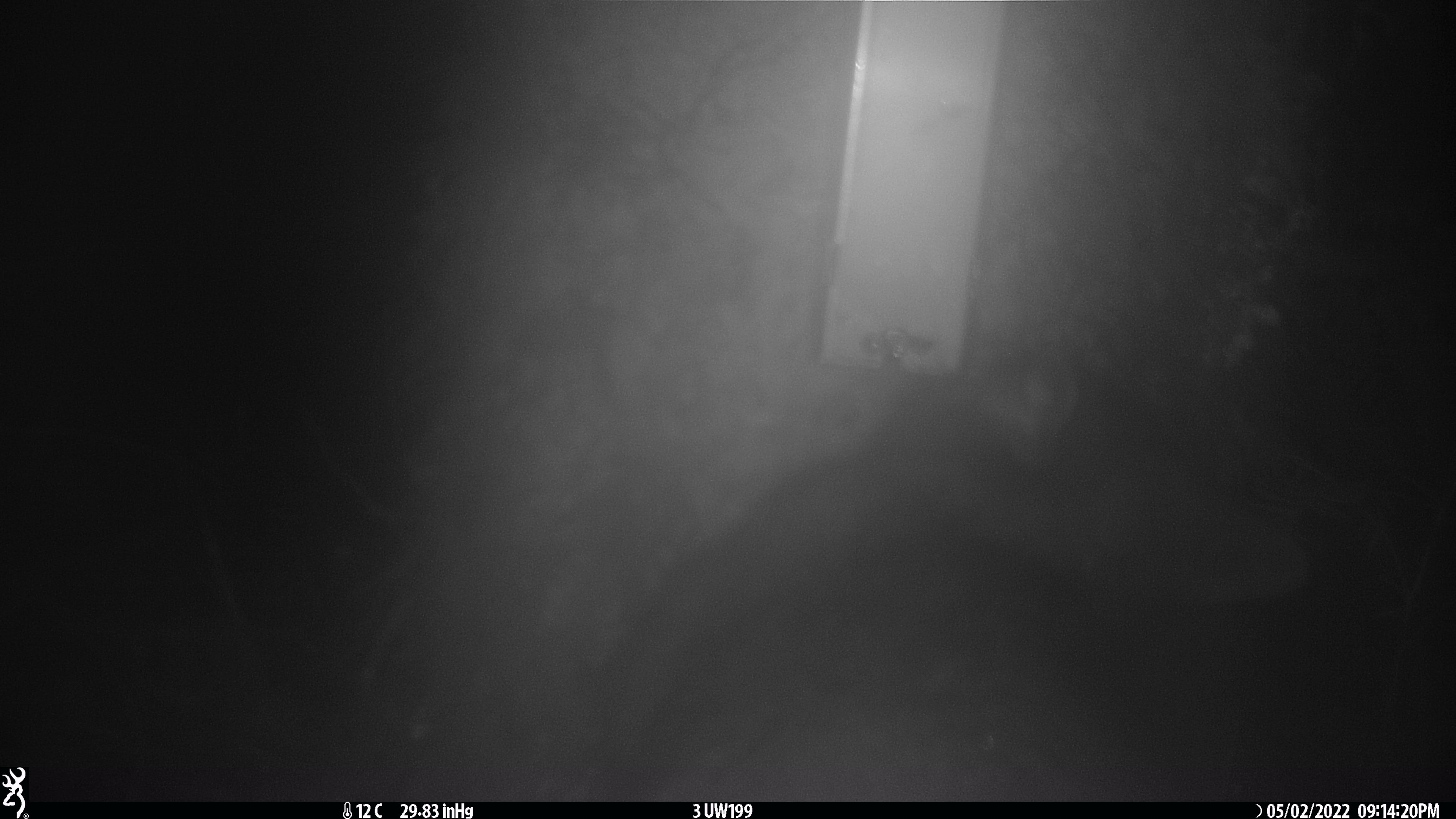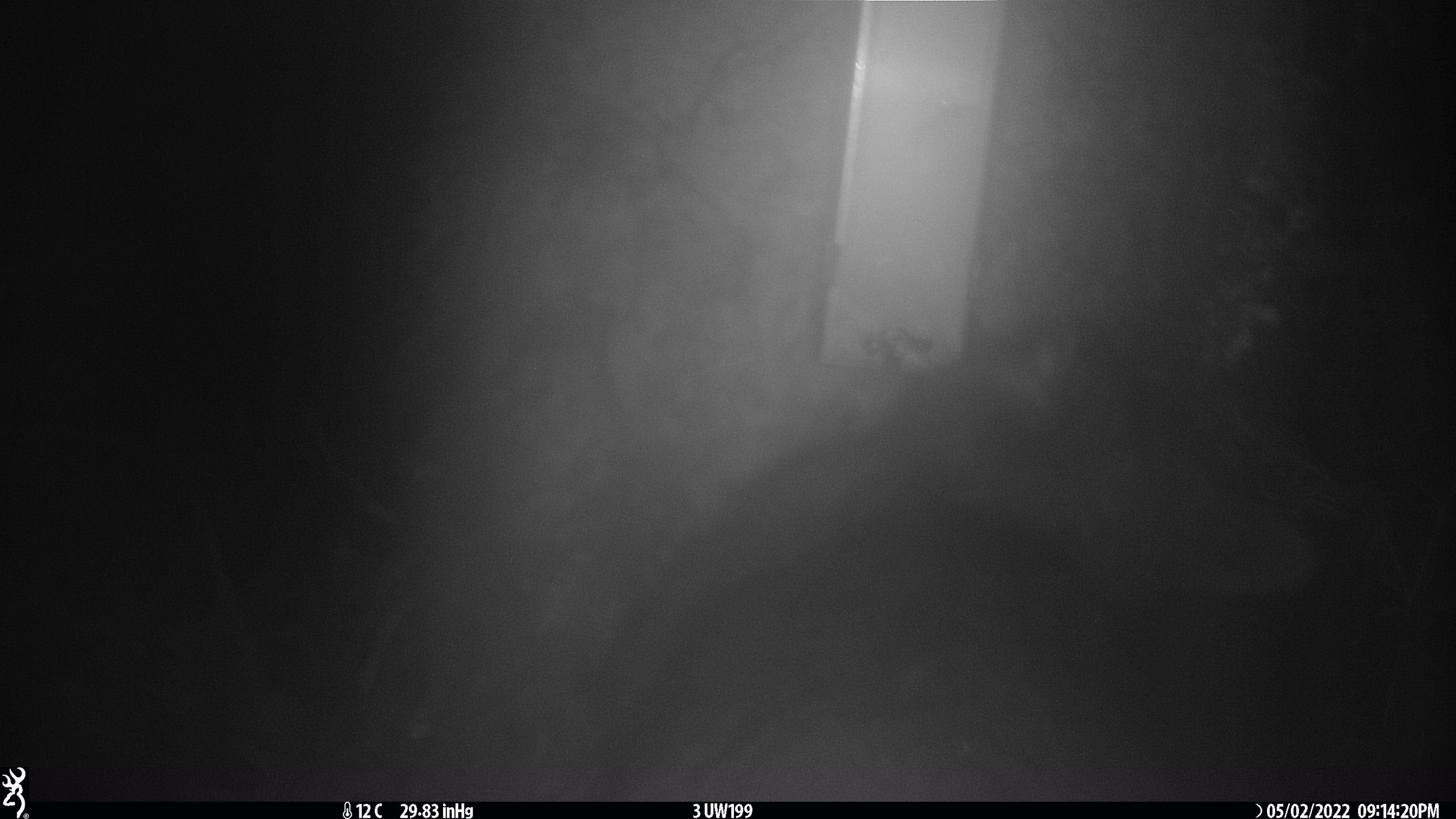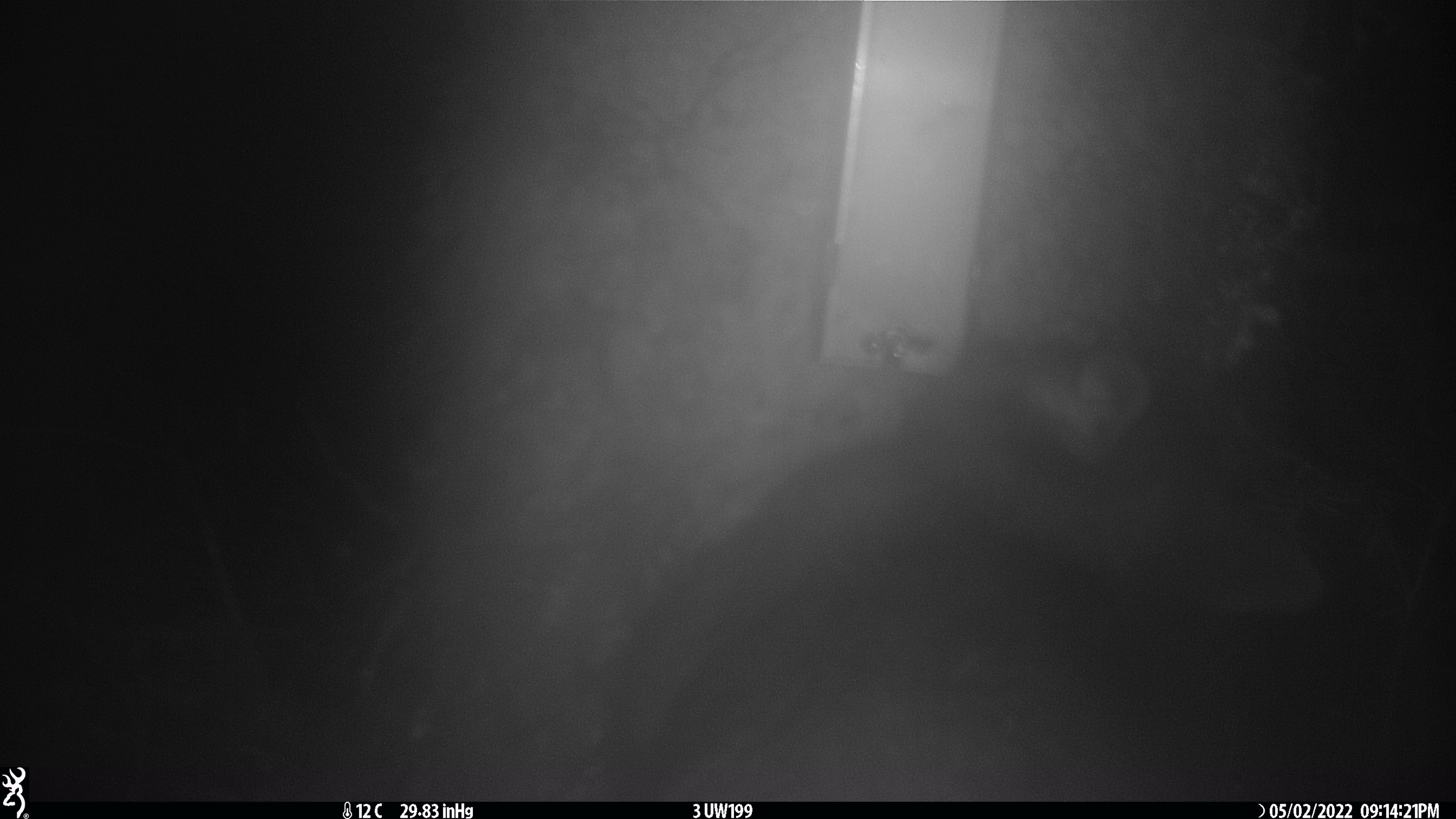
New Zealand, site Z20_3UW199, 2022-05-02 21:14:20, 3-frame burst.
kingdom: Animalia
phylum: Chordata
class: Mammalia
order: Diprotodontia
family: Phalangeridae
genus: Trichosurus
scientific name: Trichosurus vulpecula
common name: common brushtail possum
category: possum